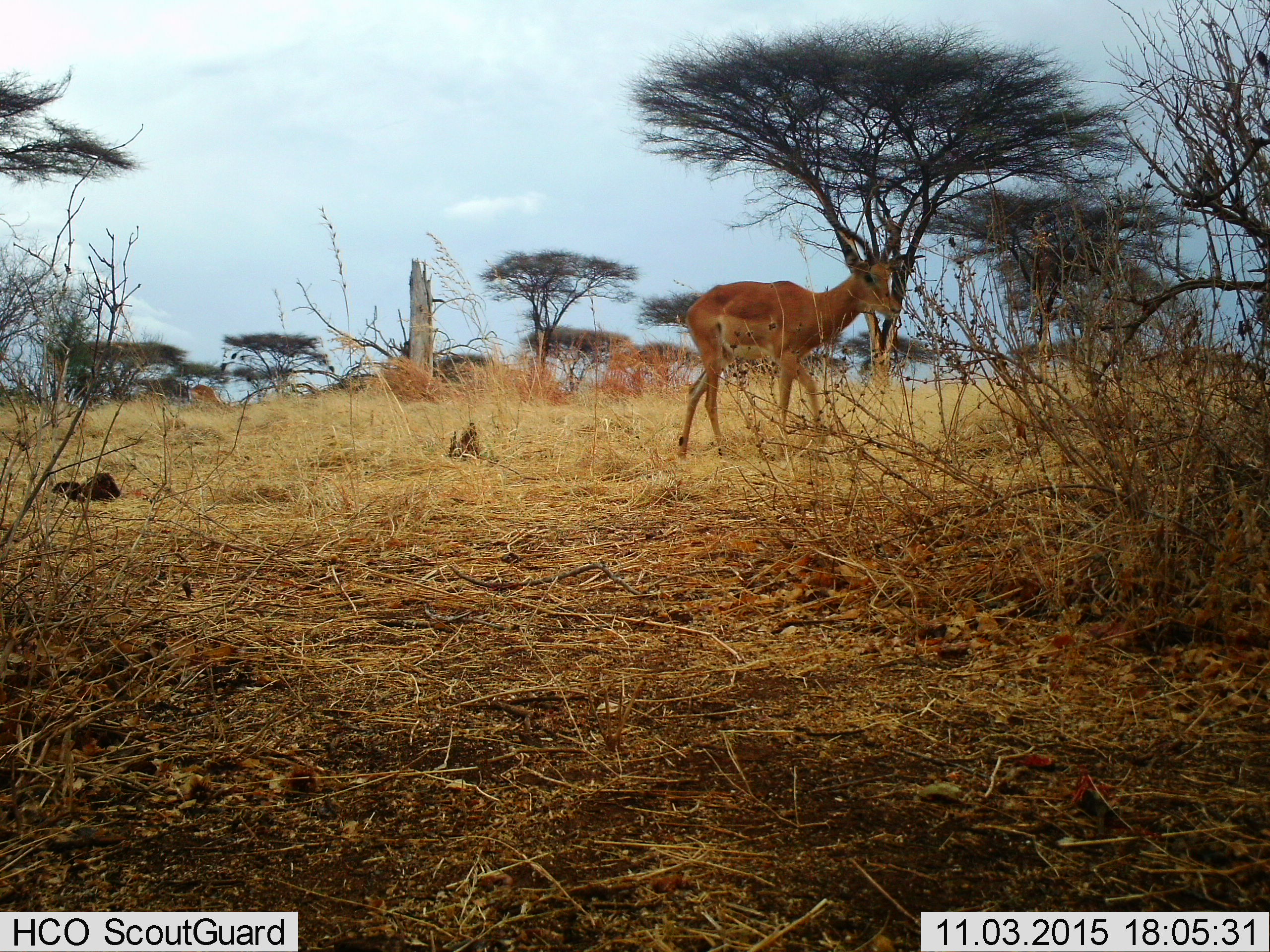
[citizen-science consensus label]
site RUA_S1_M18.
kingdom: Animalia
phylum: Chordata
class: Mammalia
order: Artiodactyla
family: Bovidae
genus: Aepyceros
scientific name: Aepyceros melampus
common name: impala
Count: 1.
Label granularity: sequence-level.